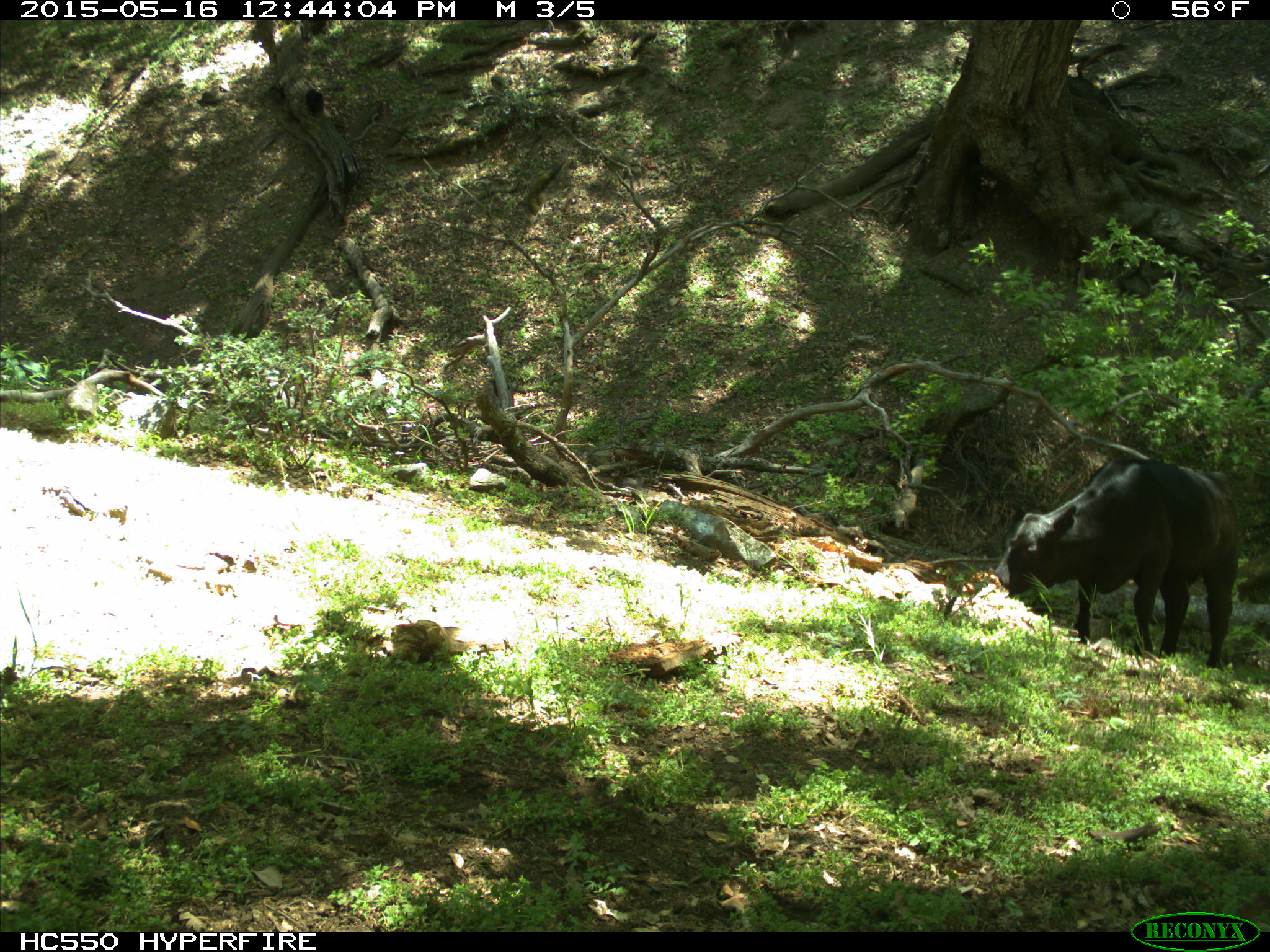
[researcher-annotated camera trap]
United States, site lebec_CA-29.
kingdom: Animalia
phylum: Chordata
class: Mammalia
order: Artiodactyla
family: Bovidae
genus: Bos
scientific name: Bos taurus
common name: domestic cow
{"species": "Bos taurus (domestic cow)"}